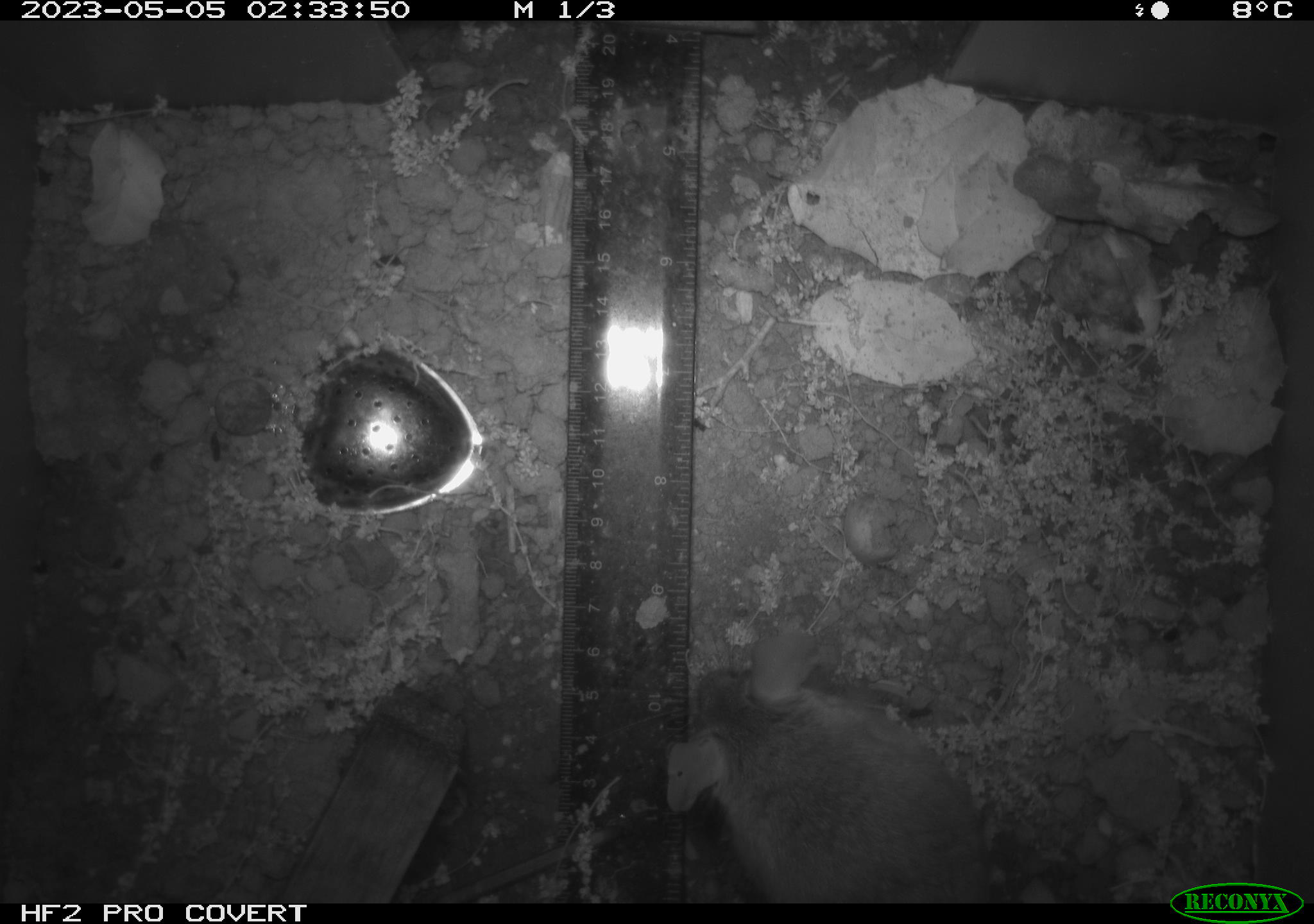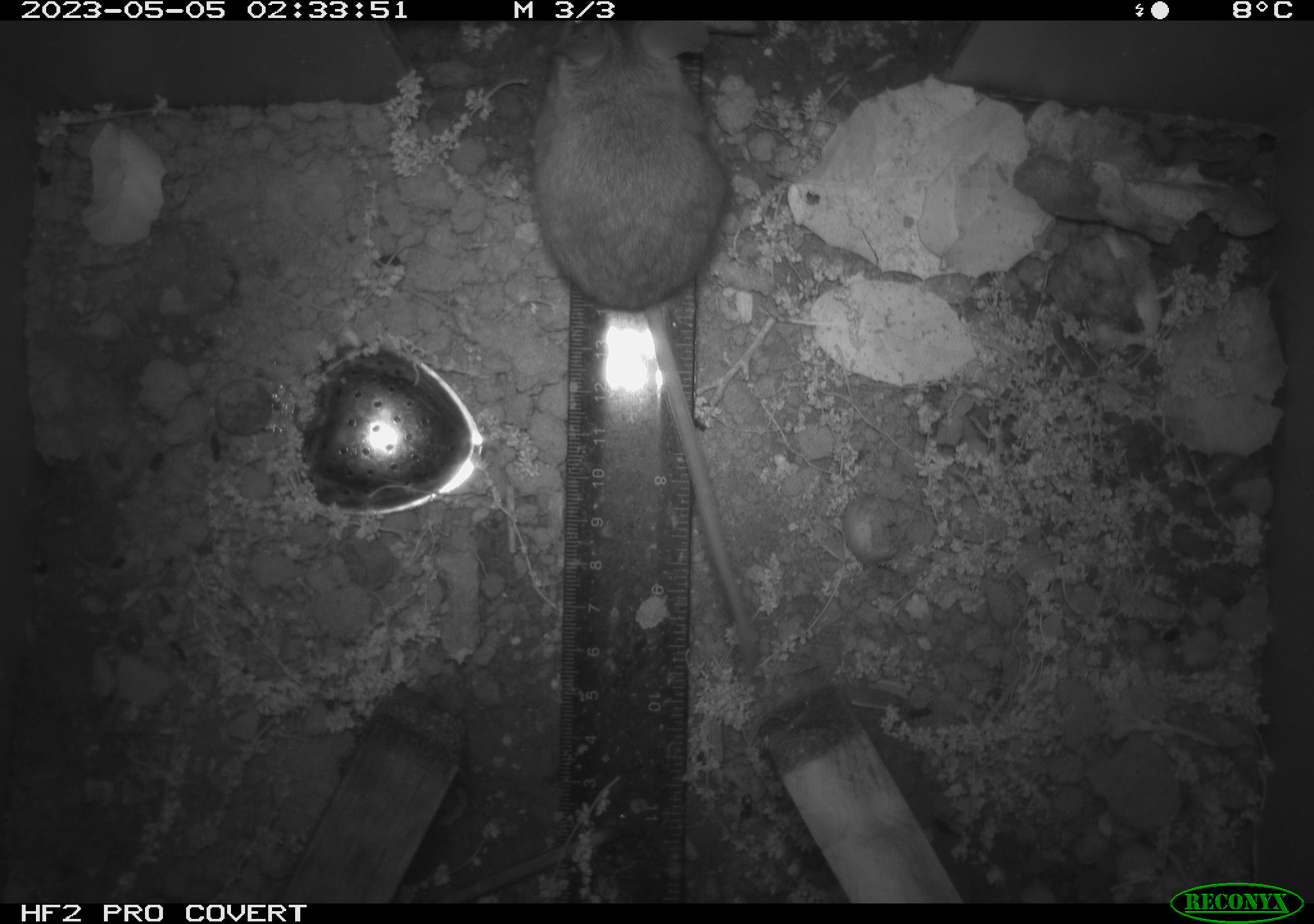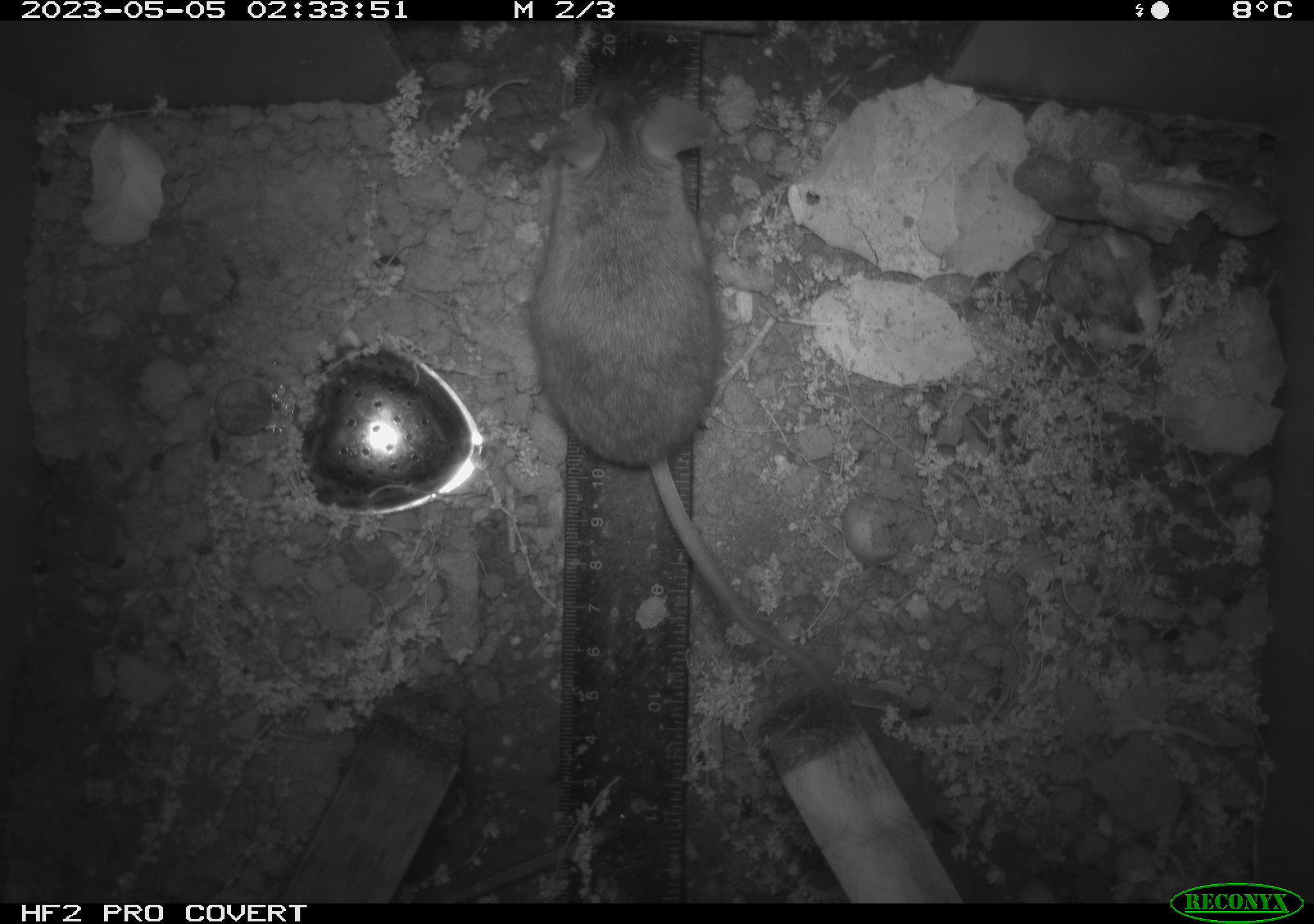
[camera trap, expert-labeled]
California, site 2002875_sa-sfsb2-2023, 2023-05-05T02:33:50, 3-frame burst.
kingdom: Animalia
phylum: Chordata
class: Mammalia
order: Rodentia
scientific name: Rodentia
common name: mouse species